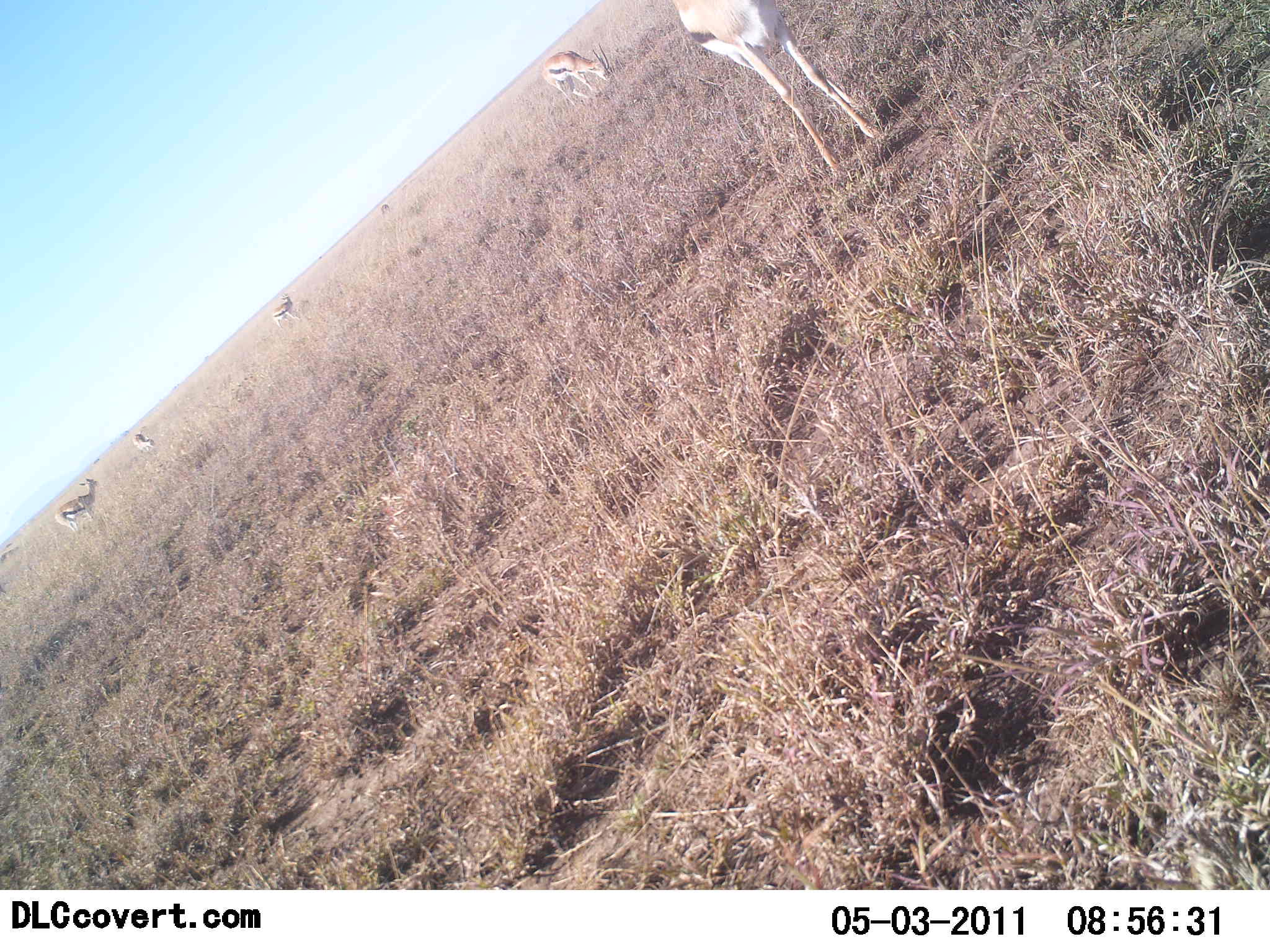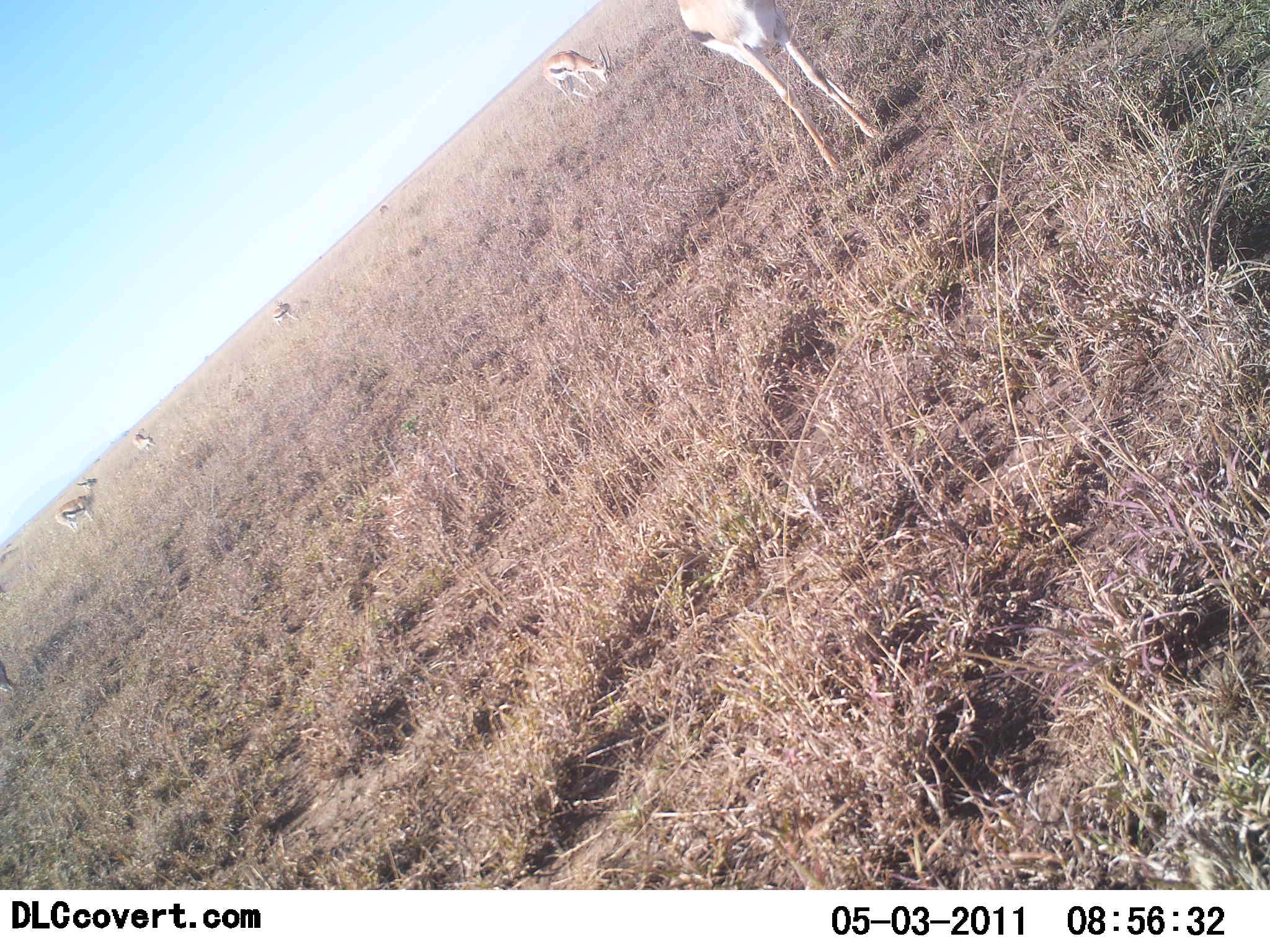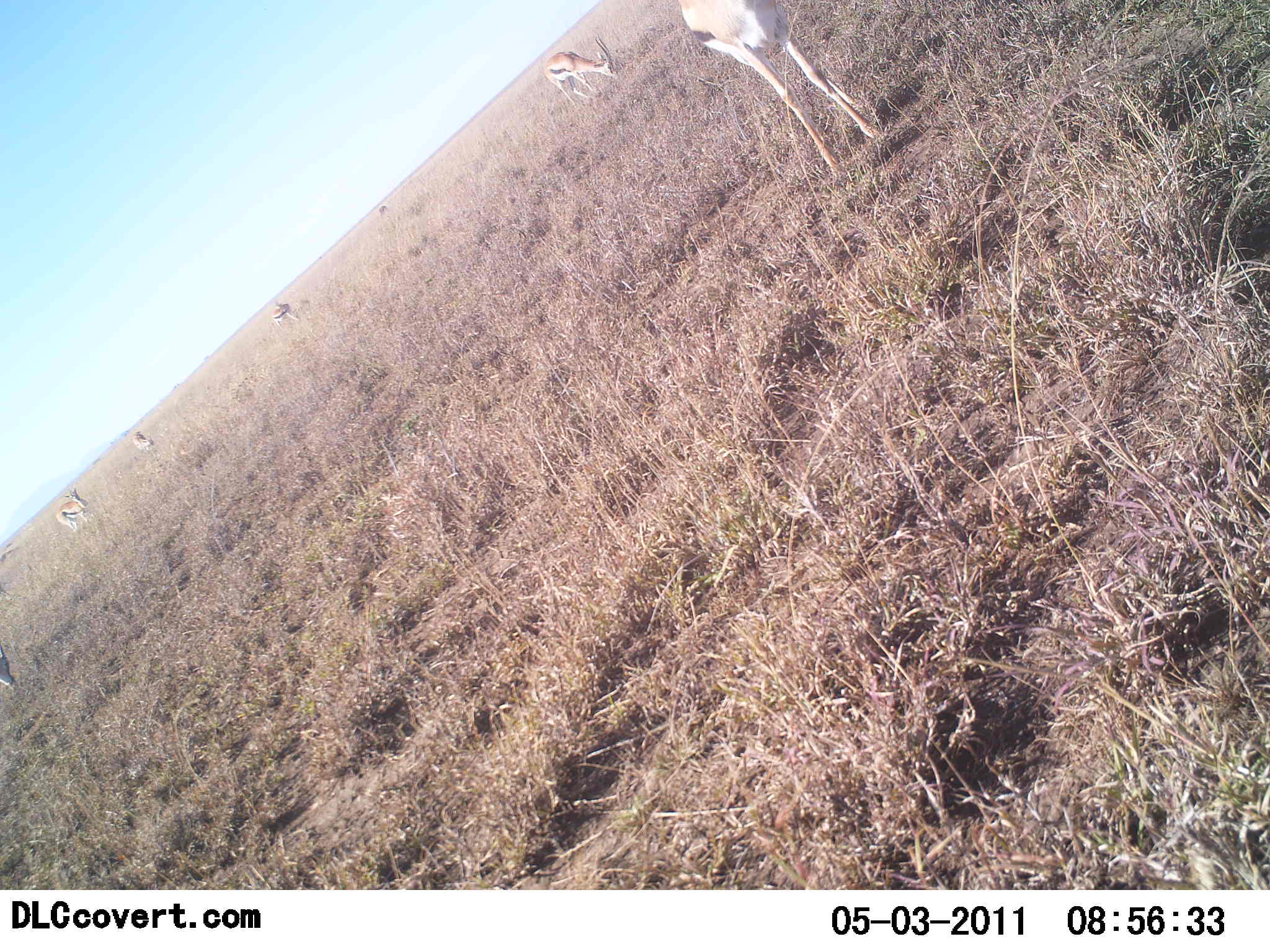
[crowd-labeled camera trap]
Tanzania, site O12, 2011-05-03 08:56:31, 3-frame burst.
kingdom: Animalia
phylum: Chordata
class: Mammalia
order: Artiodactyla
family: Bovidae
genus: Eudorcas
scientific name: Eudorcas thomsonii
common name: thomson's gazelle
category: gazellethomsons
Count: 6.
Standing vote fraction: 73%.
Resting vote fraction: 18%.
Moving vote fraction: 18%.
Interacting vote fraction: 0%.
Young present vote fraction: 0%.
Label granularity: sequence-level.